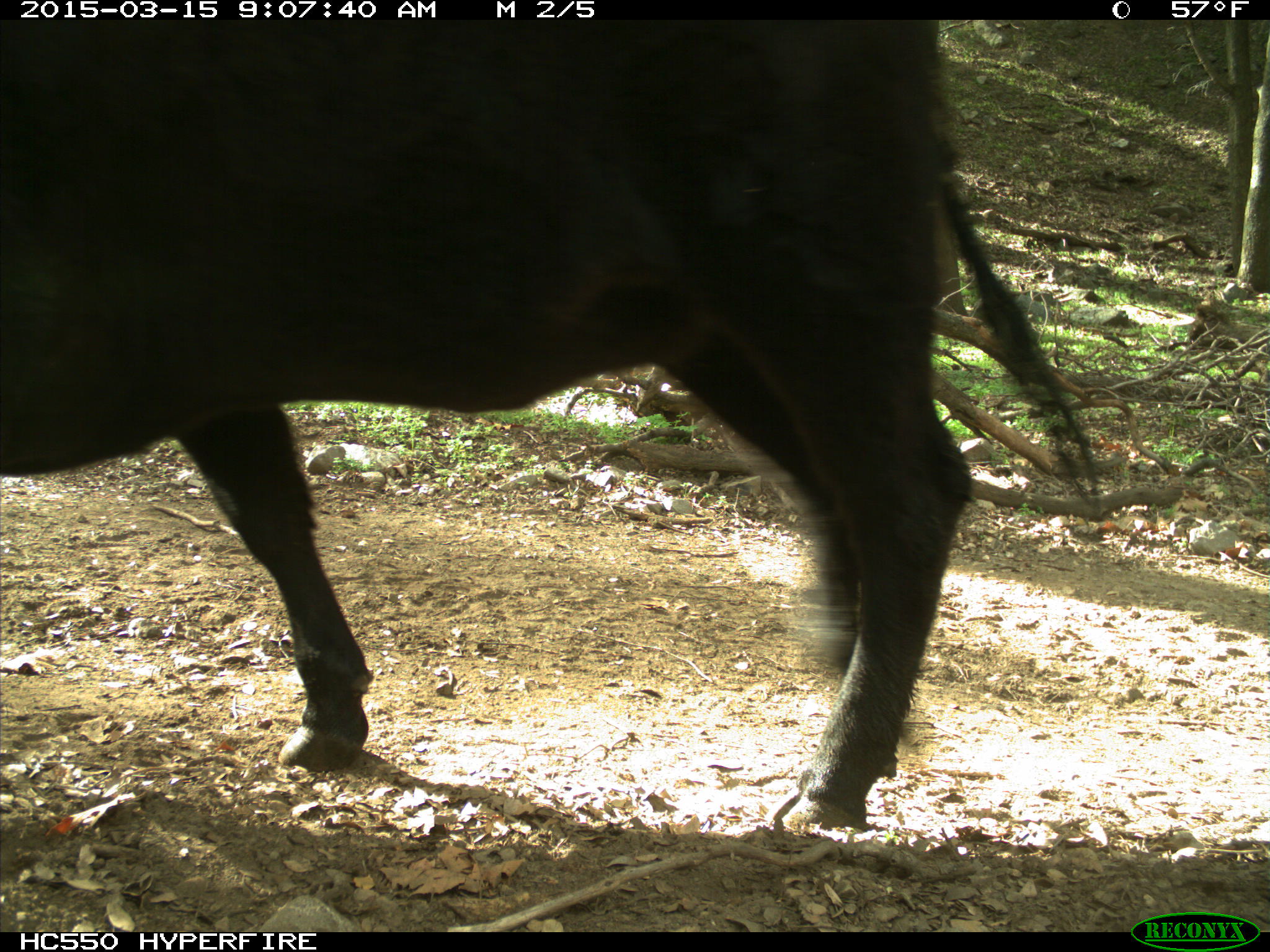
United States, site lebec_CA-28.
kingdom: Animalia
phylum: Chordata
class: Mammalia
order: Artiodactyla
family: Bovidae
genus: Bos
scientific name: Bos taurus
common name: domestic cow